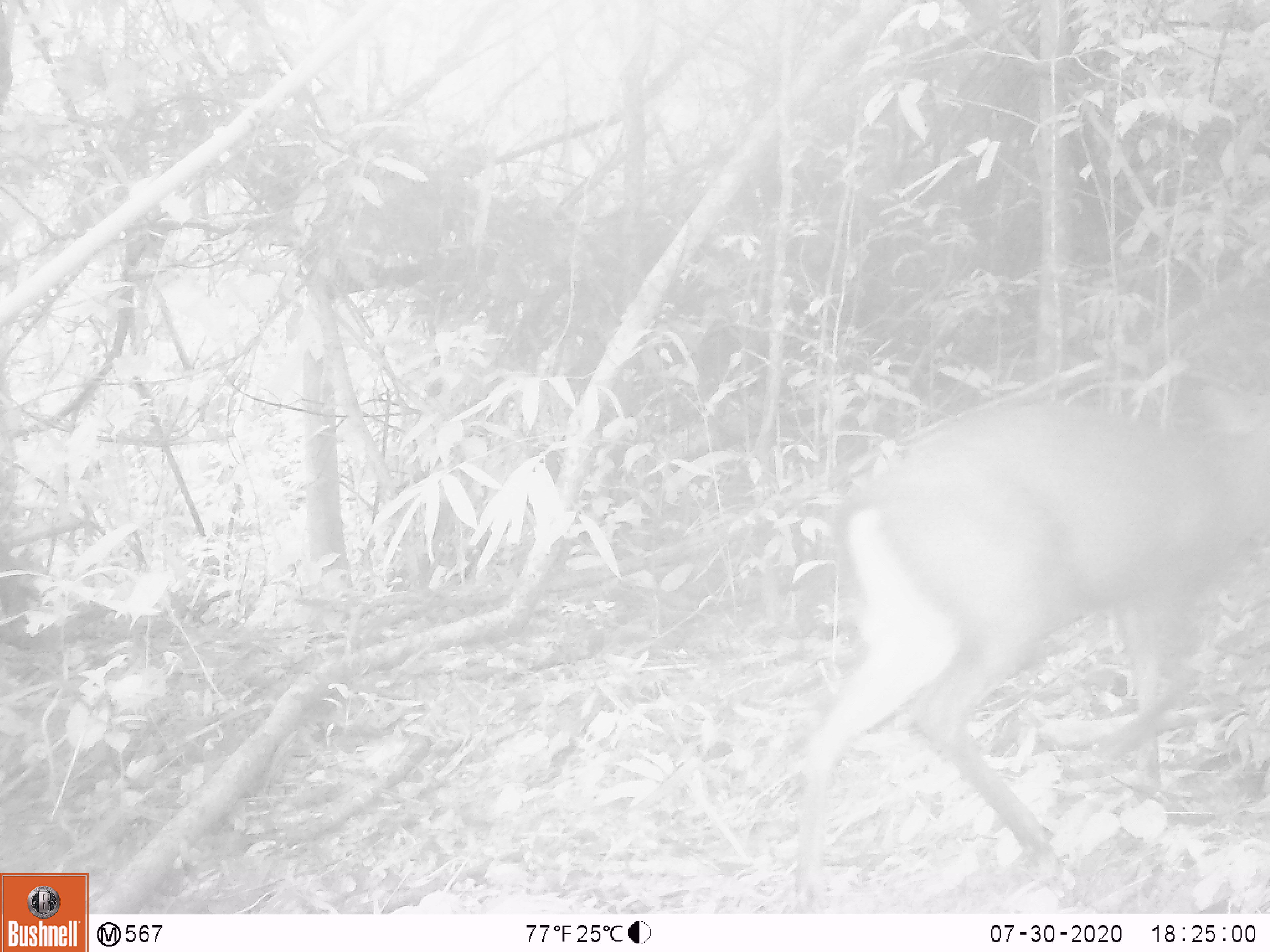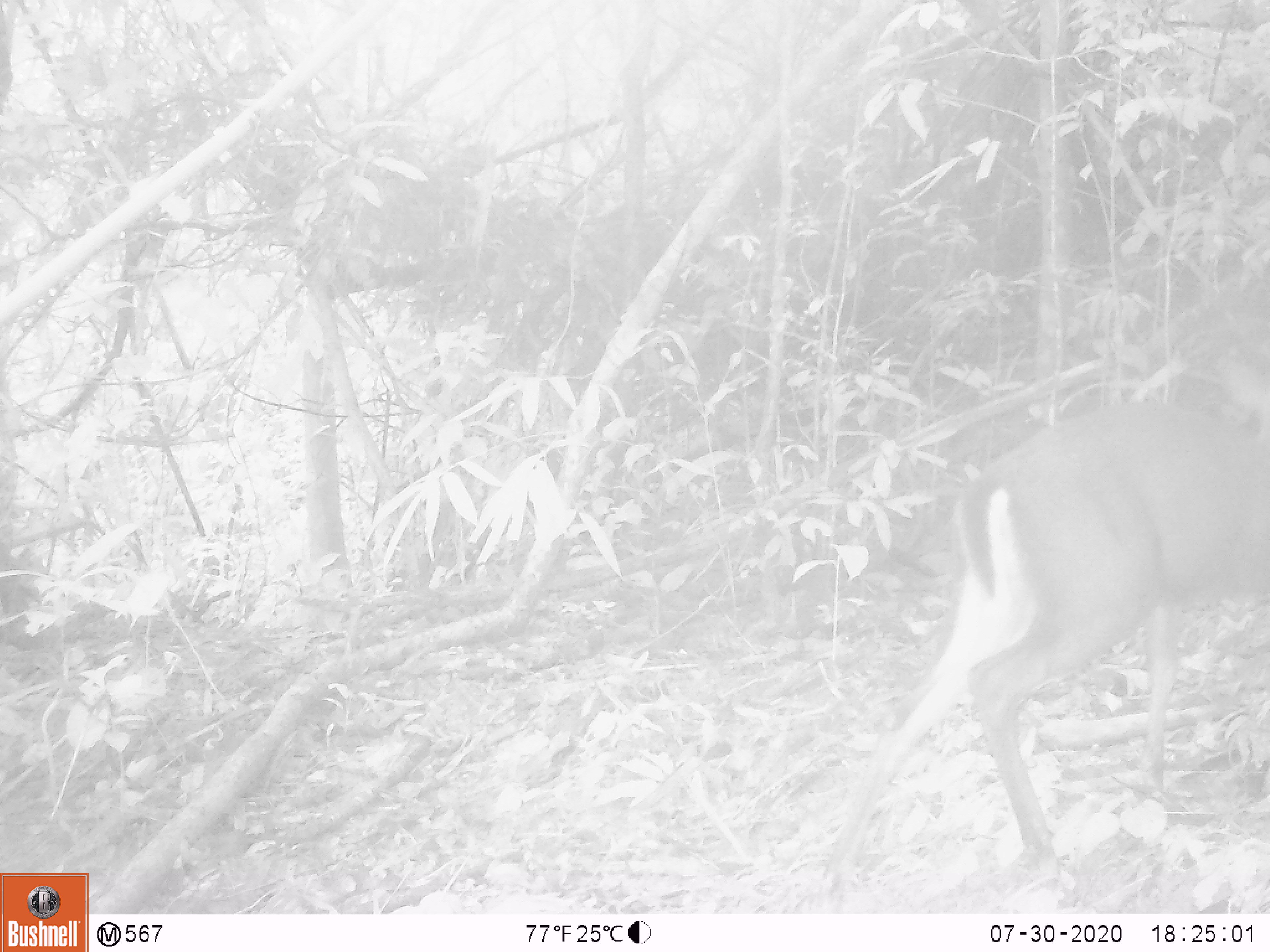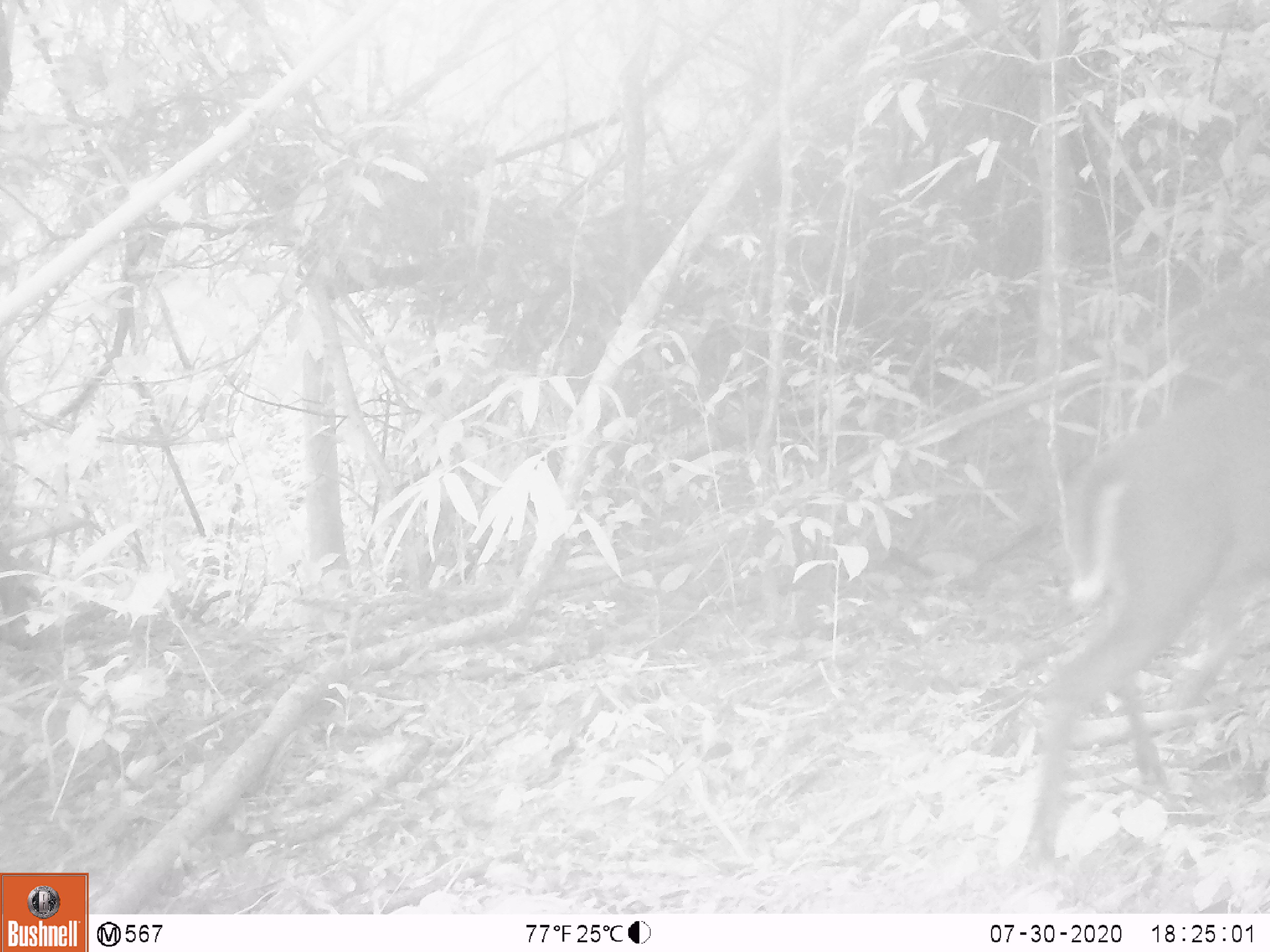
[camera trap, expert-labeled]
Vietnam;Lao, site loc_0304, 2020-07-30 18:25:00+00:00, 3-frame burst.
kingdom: Animalia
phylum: Chordata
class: Mammalia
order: Artiodactyla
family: Cervidae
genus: Muntiacus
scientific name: Muntiacus rooseveltorum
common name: roosevelt's muntjac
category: roosevelts muntjac group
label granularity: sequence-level